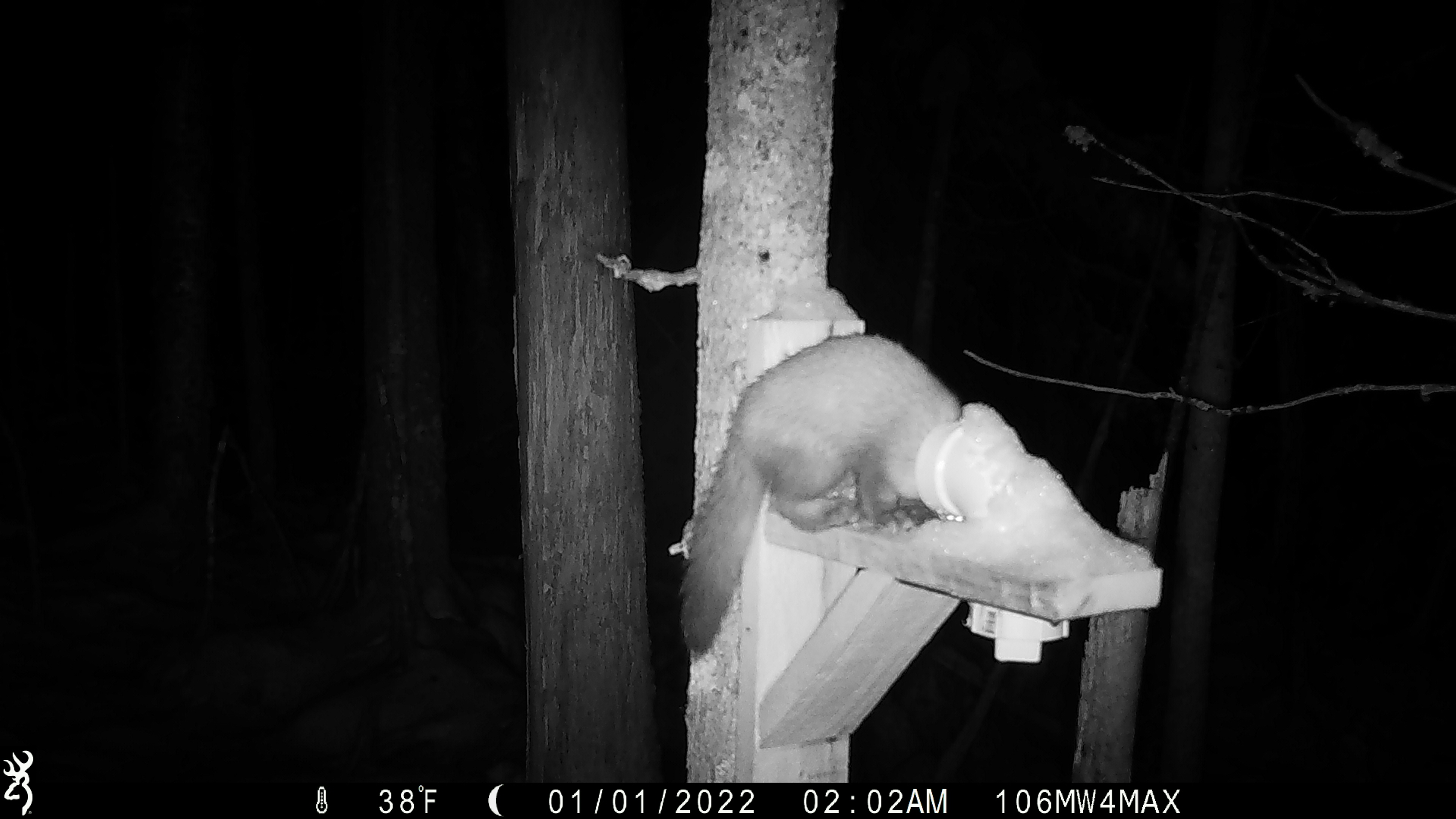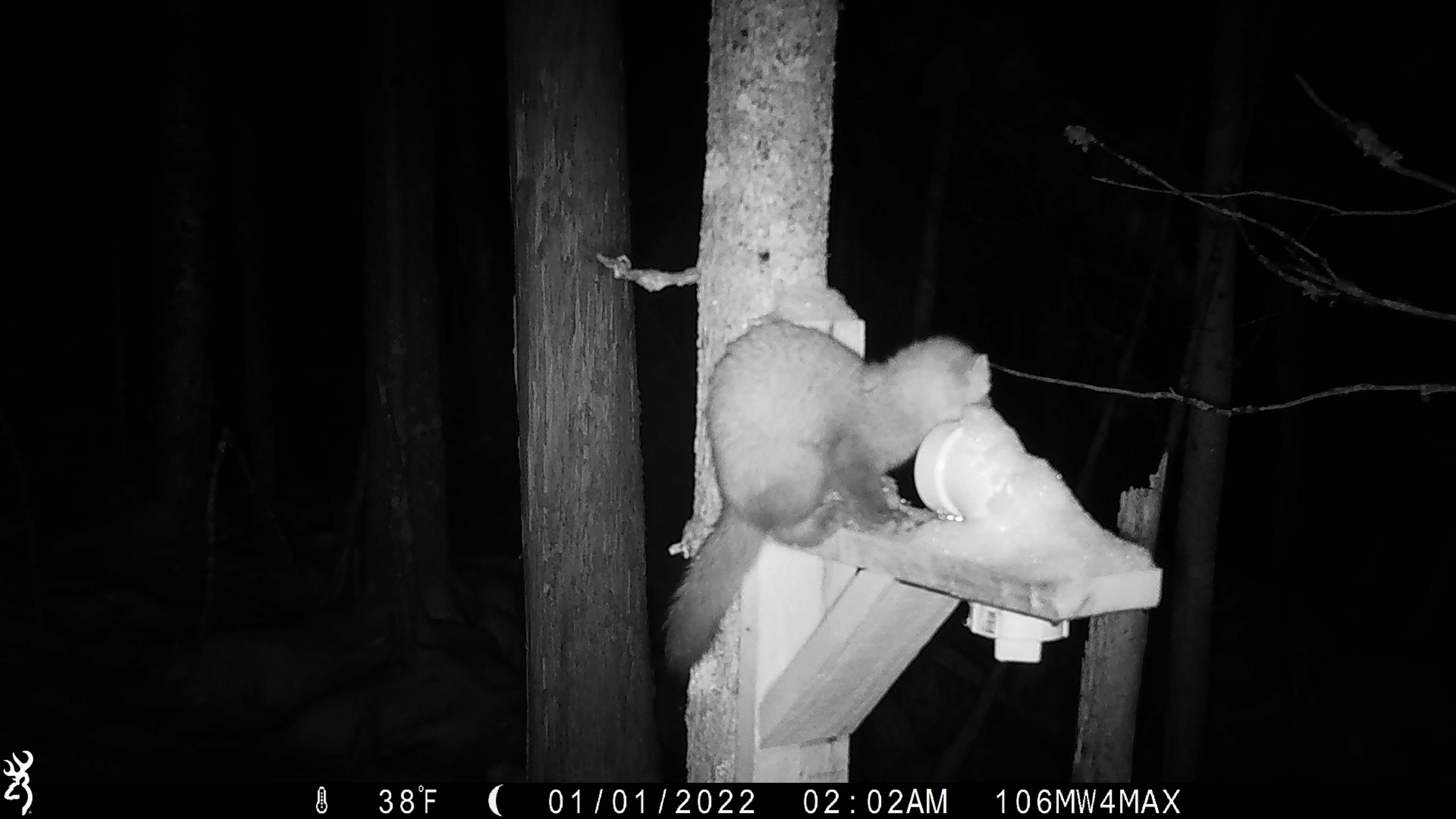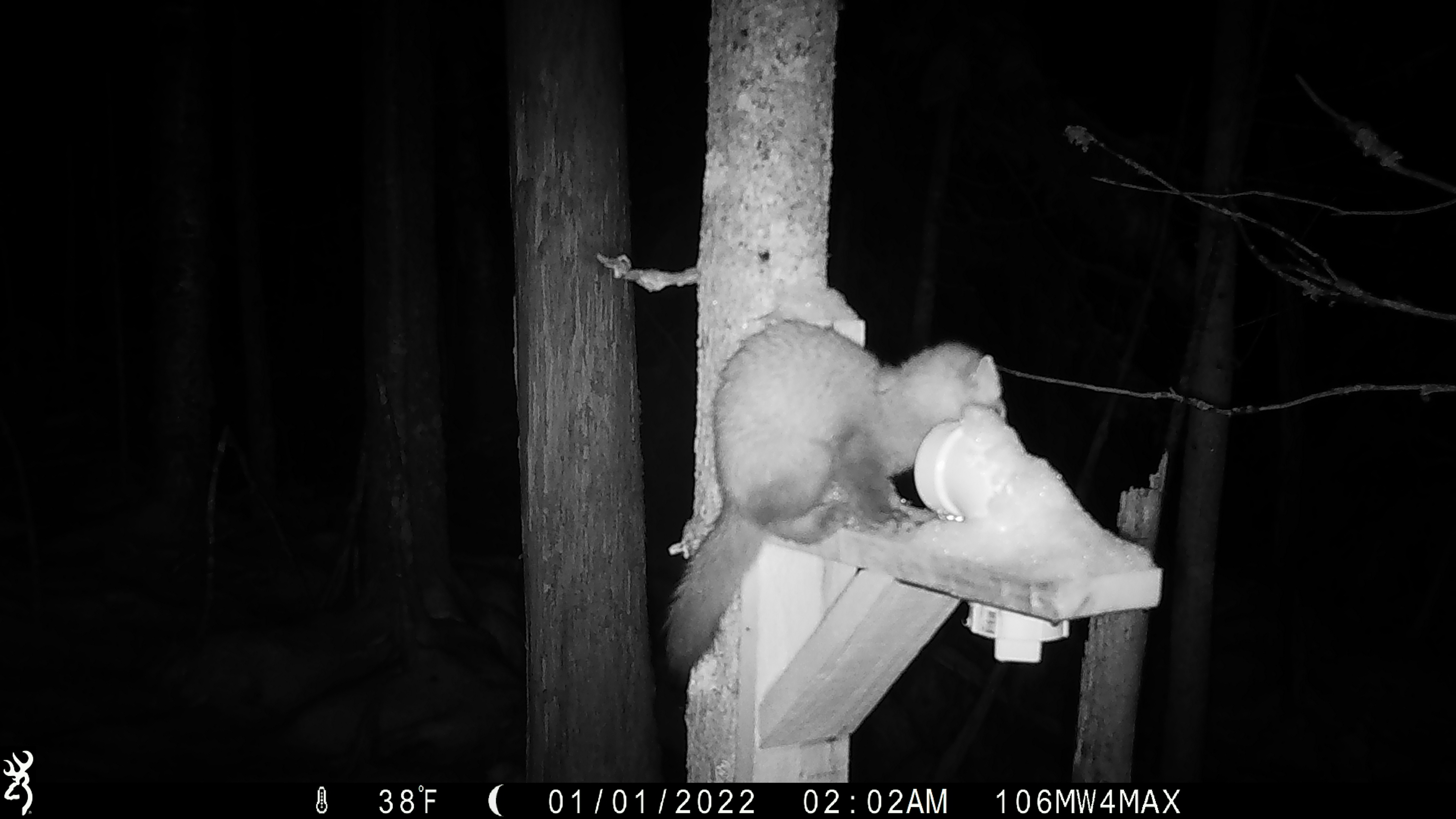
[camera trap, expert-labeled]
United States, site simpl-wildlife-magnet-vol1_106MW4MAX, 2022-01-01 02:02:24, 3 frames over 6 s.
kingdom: Animalia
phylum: Chordata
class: Mammalia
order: Carnivora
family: Mustelidae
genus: Martes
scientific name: Martes americana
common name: american marten